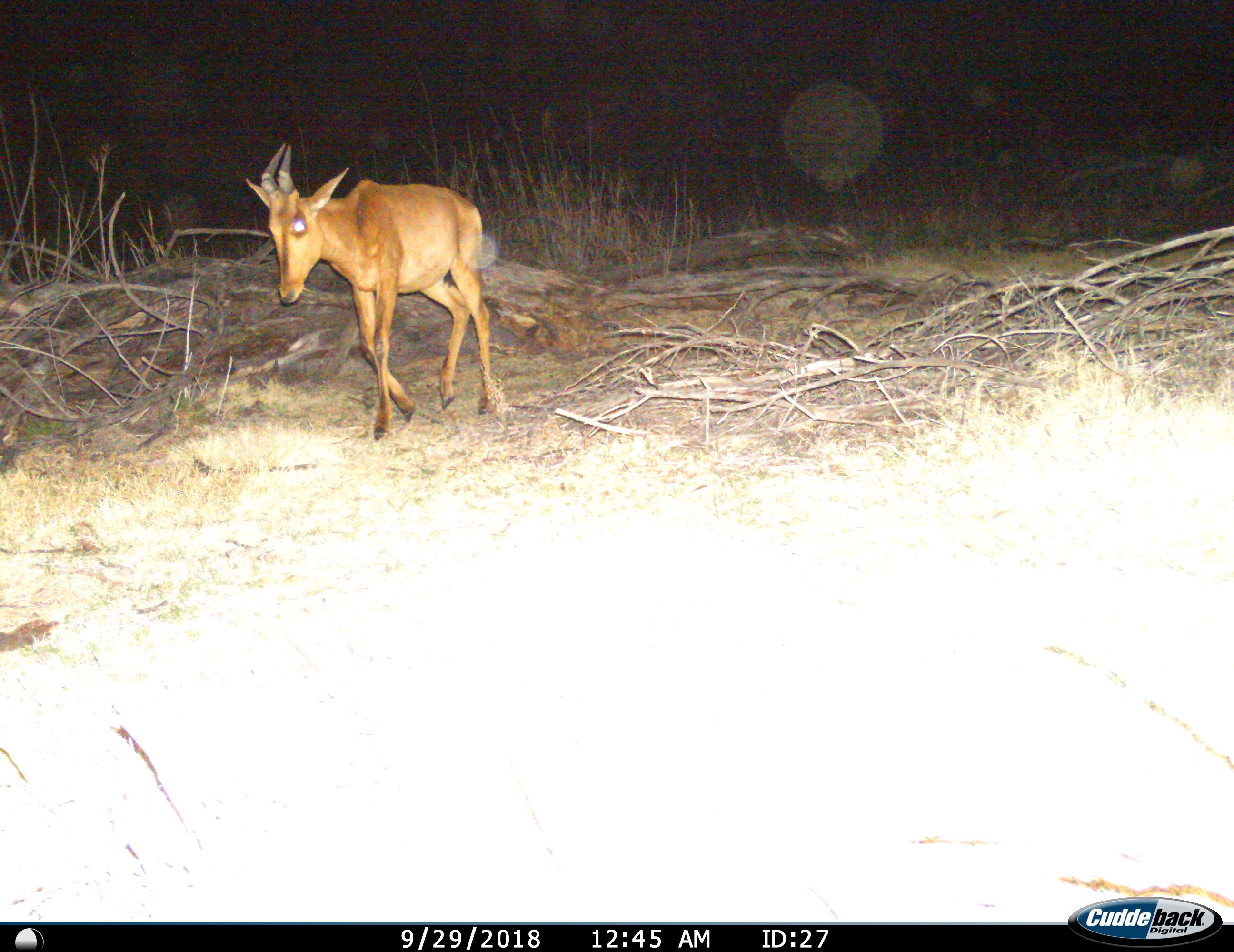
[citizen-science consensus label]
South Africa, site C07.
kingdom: Animalia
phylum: Chordata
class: Mammalia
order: Artiodactyla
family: Bovidae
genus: Alcelaphus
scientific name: Alcelaphus buselaphus caama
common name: red hartebeest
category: hartebeestred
Hartebeestred (red hartebeest) (Alcelaphus buselaphus caama), count 1. Behavior (volunteer vote fractions): standing 0%, resting 0%, moving 100%, interacting 0%. Young present (vote fraction): 22%. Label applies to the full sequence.